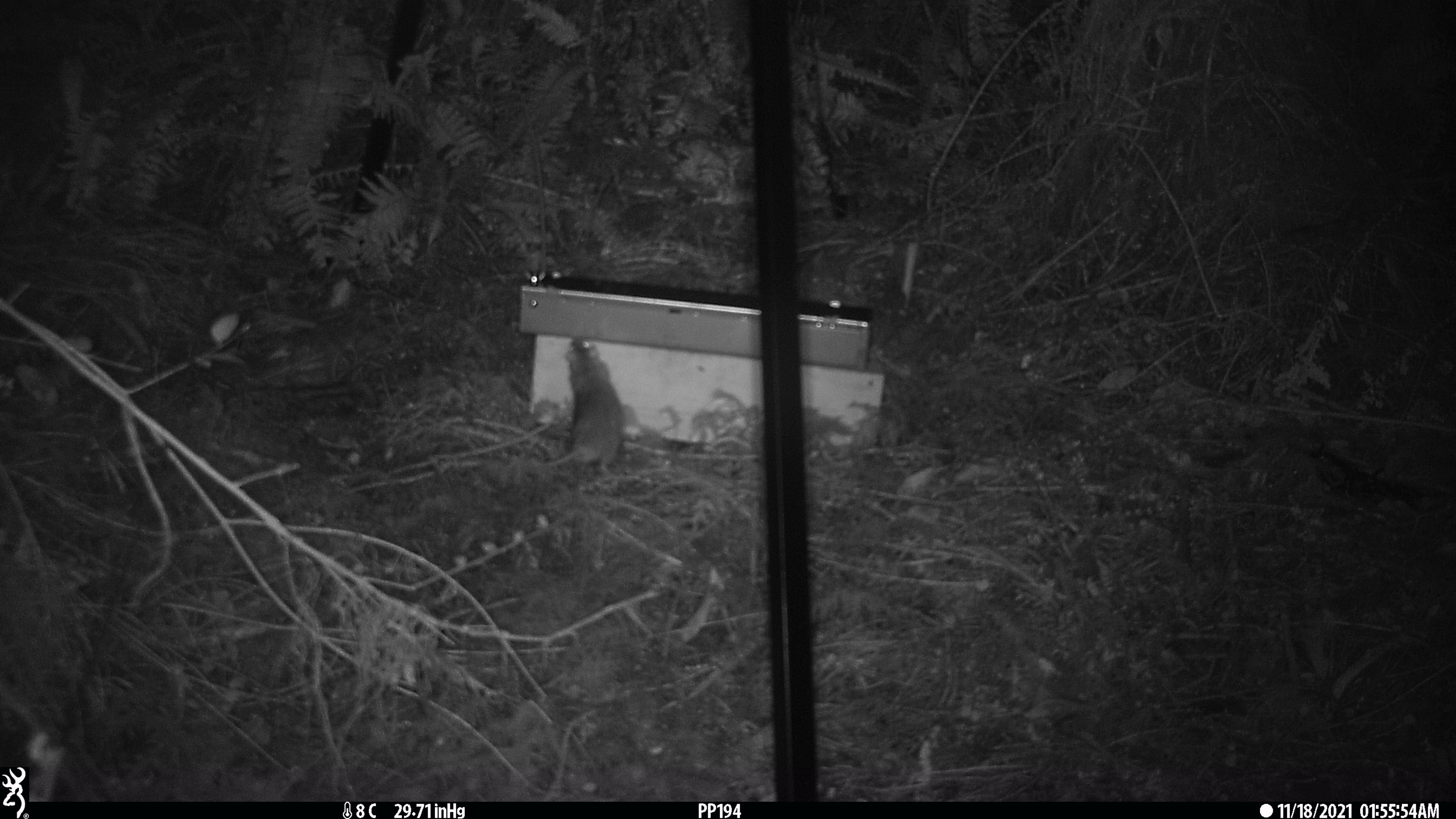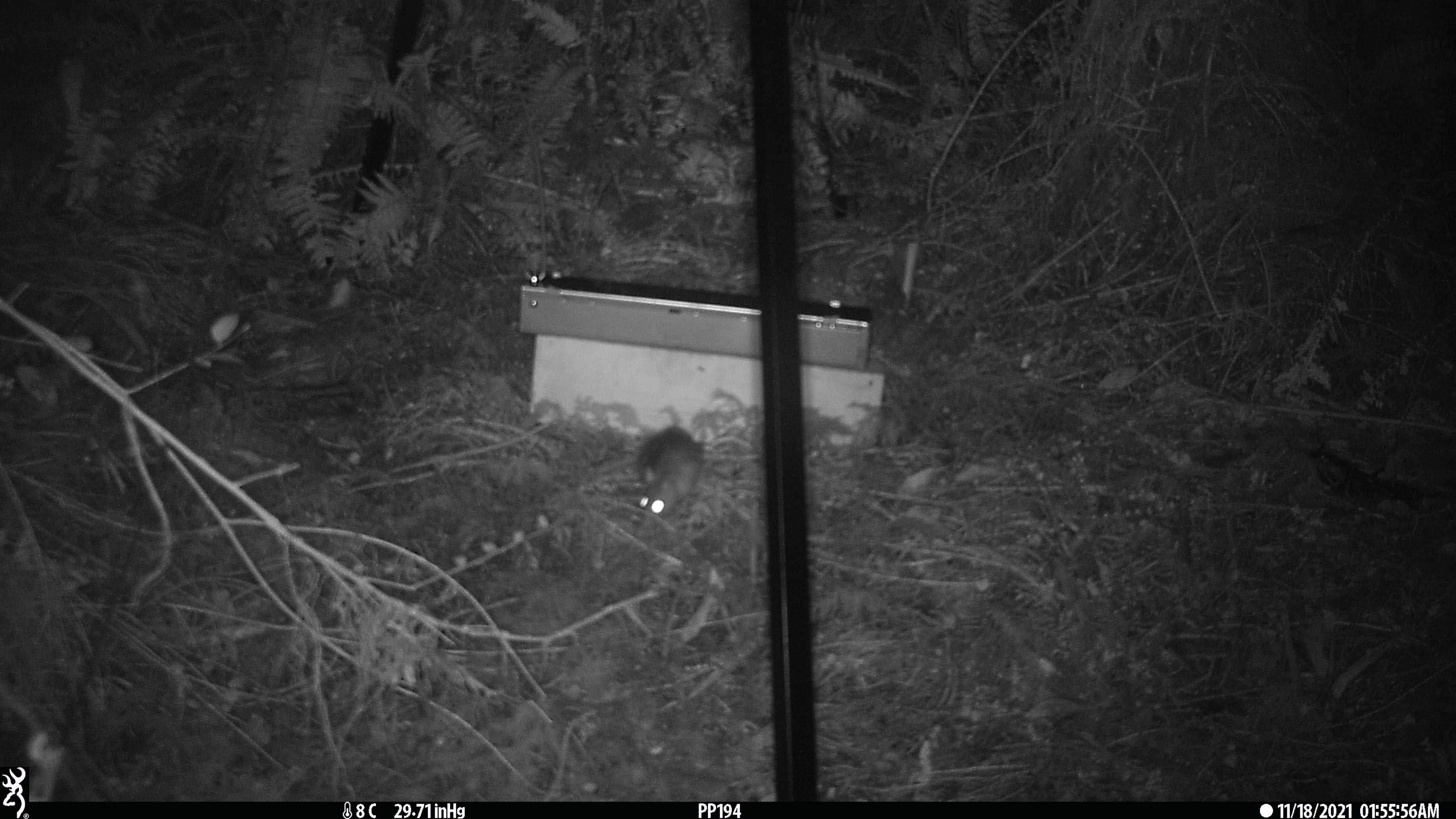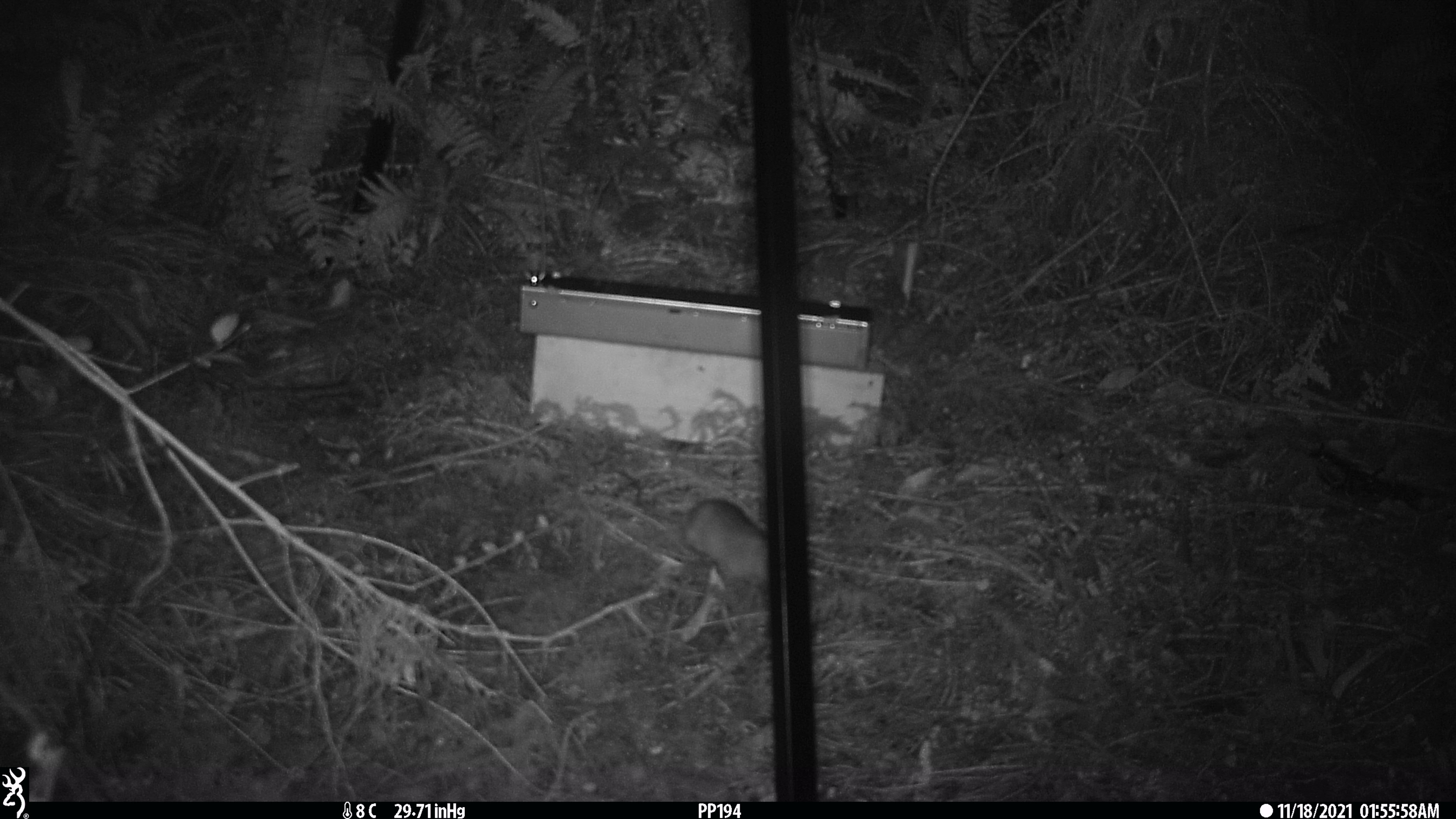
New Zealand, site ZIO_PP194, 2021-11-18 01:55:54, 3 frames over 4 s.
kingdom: Animalia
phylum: Chordata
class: Mammalia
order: Rodentia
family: Muridae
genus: Rattus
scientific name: Rattus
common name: rat